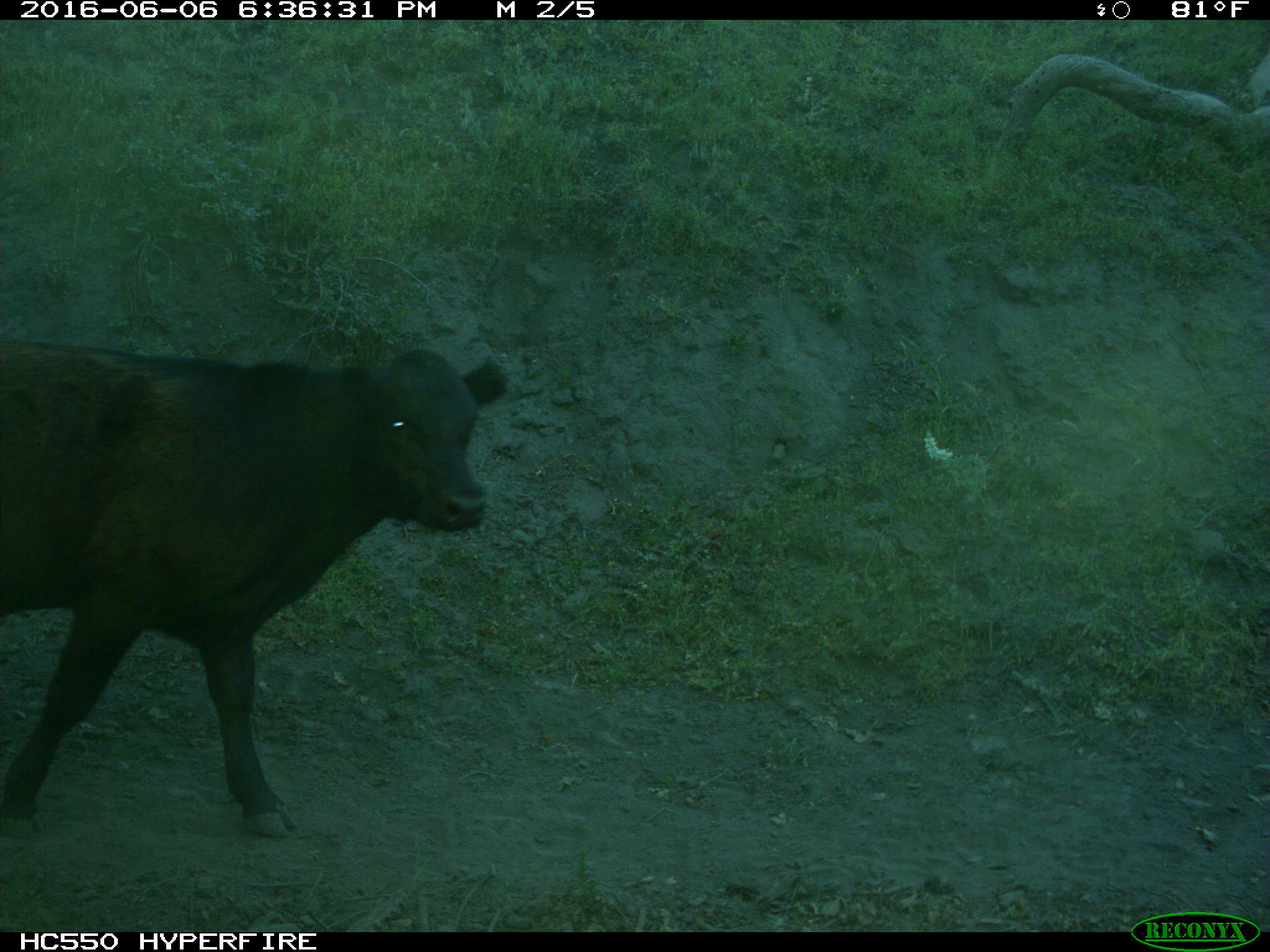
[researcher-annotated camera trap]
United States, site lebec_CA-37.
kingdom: Animalia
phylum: Chordata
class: Mammalia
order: Artiodactyla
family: Bovidae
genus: Bos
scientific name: Bos taurus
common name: domestic cow